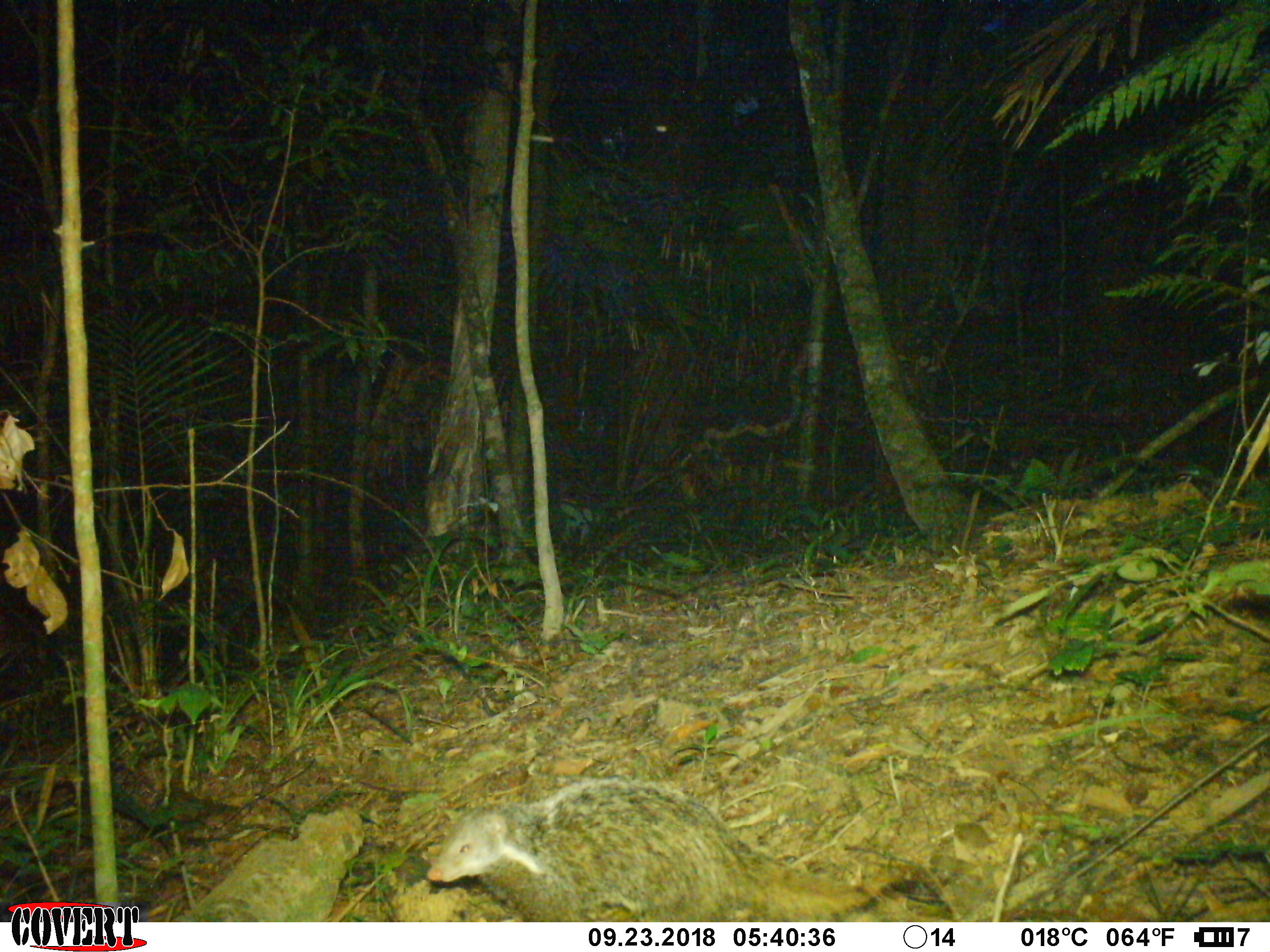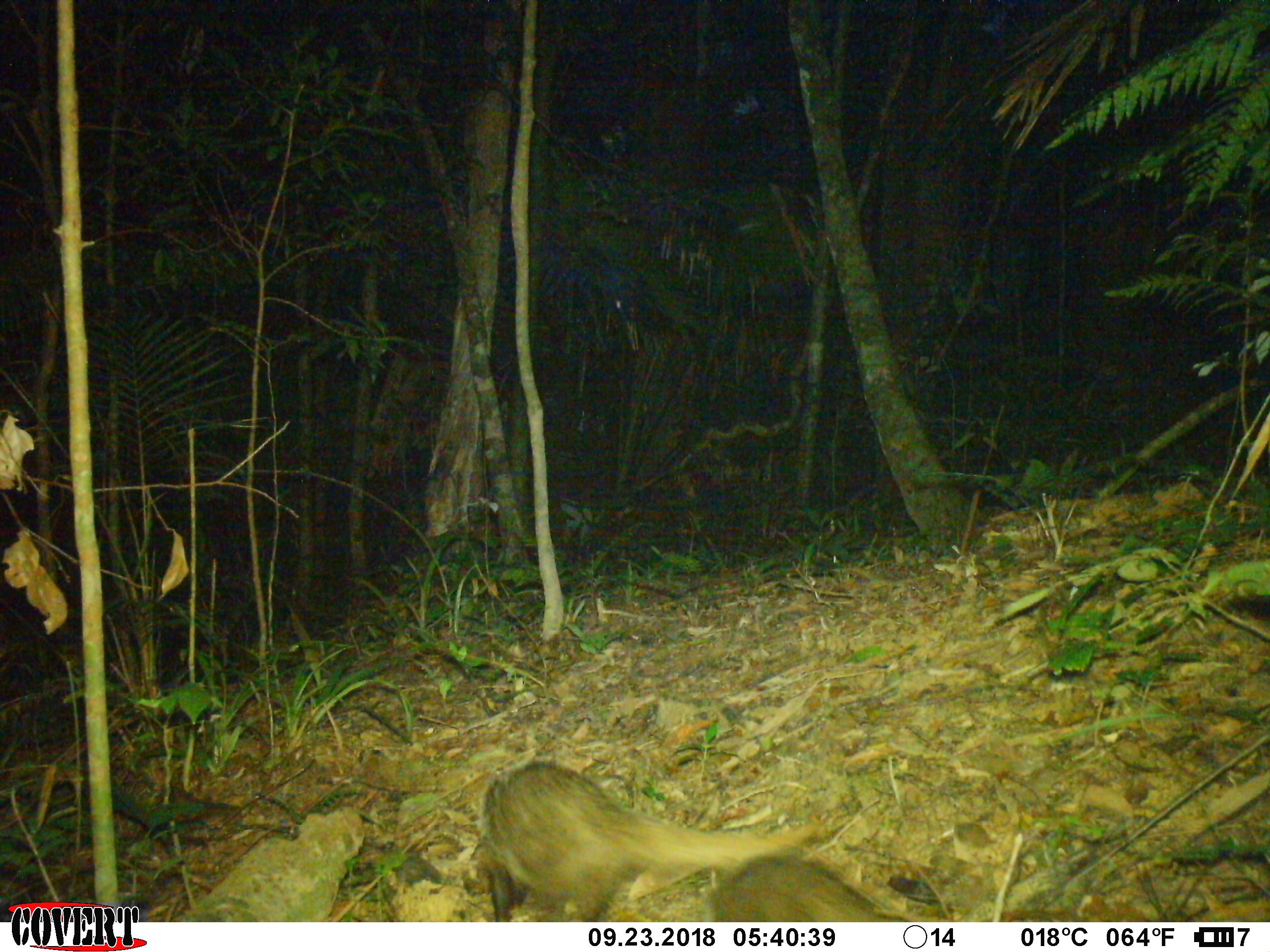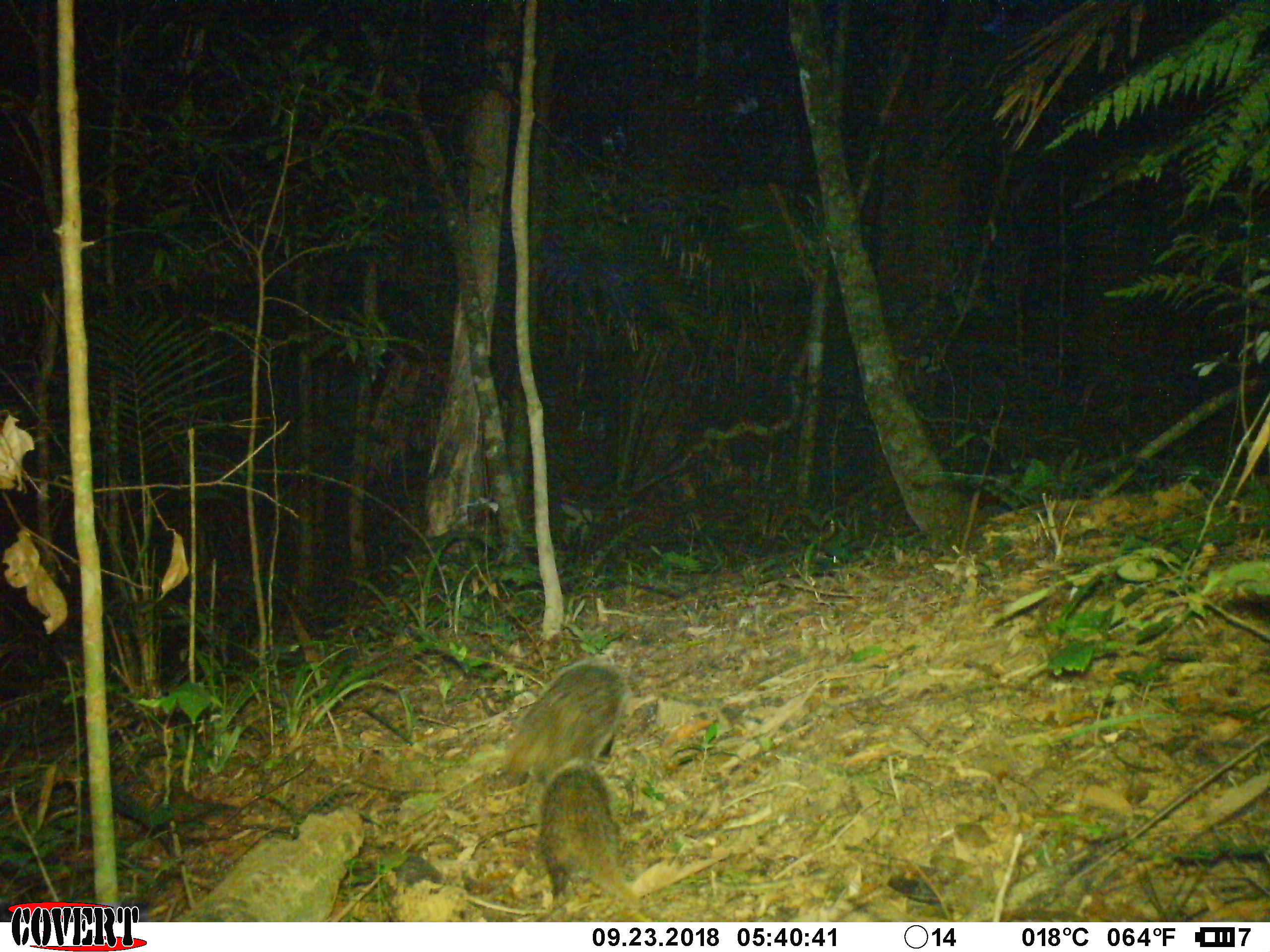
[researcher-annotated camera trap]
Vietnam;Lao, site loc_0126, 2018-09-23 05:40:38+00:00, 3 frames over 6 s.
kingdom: Animalia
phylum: Chordata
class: Mammalia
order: Carnivora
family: Herpestidae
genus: Urva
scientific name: Urva urva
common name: crab-eating mongoose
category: crab eating mongoose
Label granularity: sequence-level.